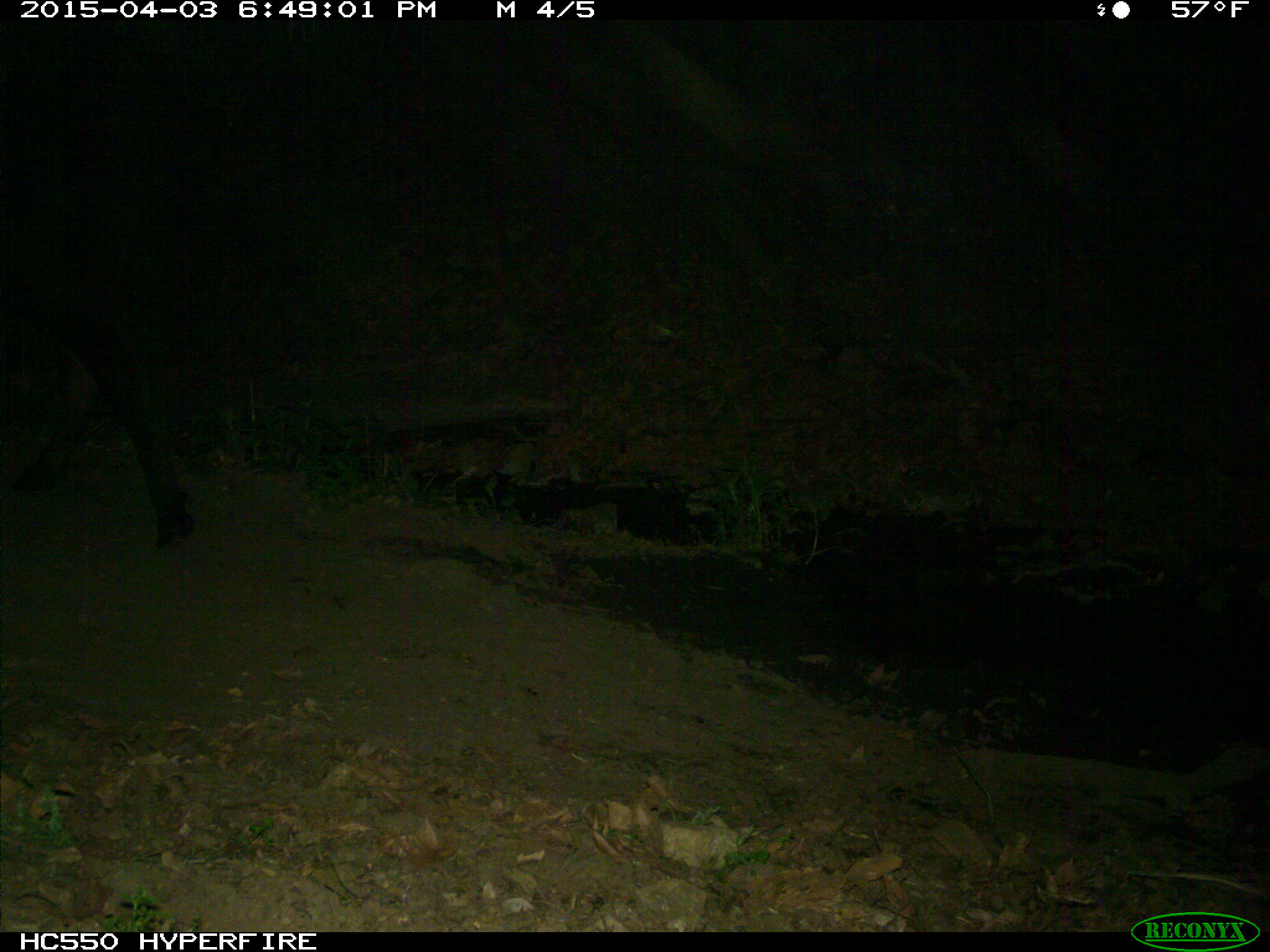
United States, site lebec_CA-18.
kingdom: Animalia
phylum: Chordata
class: Mammalia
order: Artiodactyla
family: Bovidae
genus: Bos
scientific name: Bos taurus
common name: domestic cow